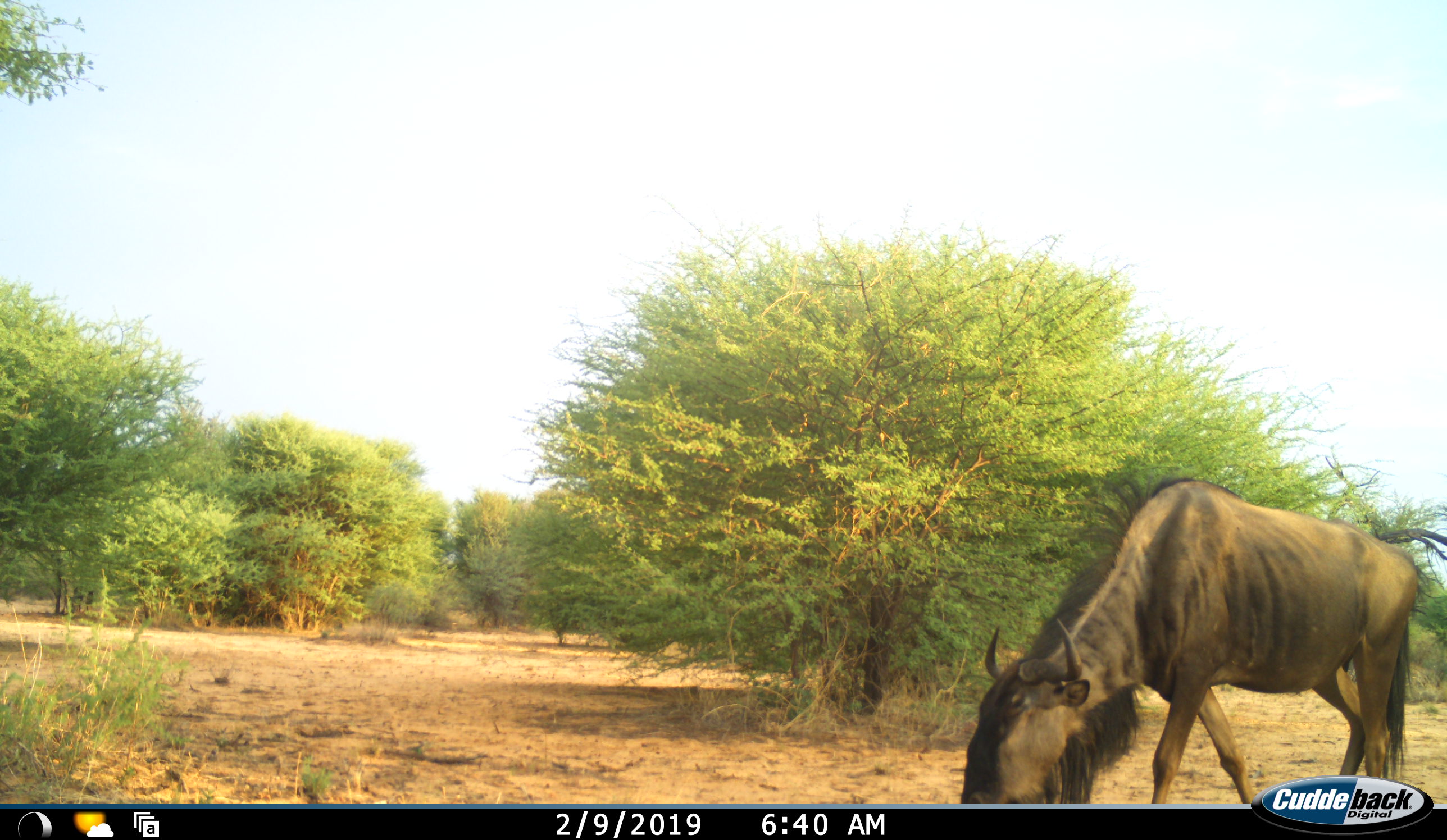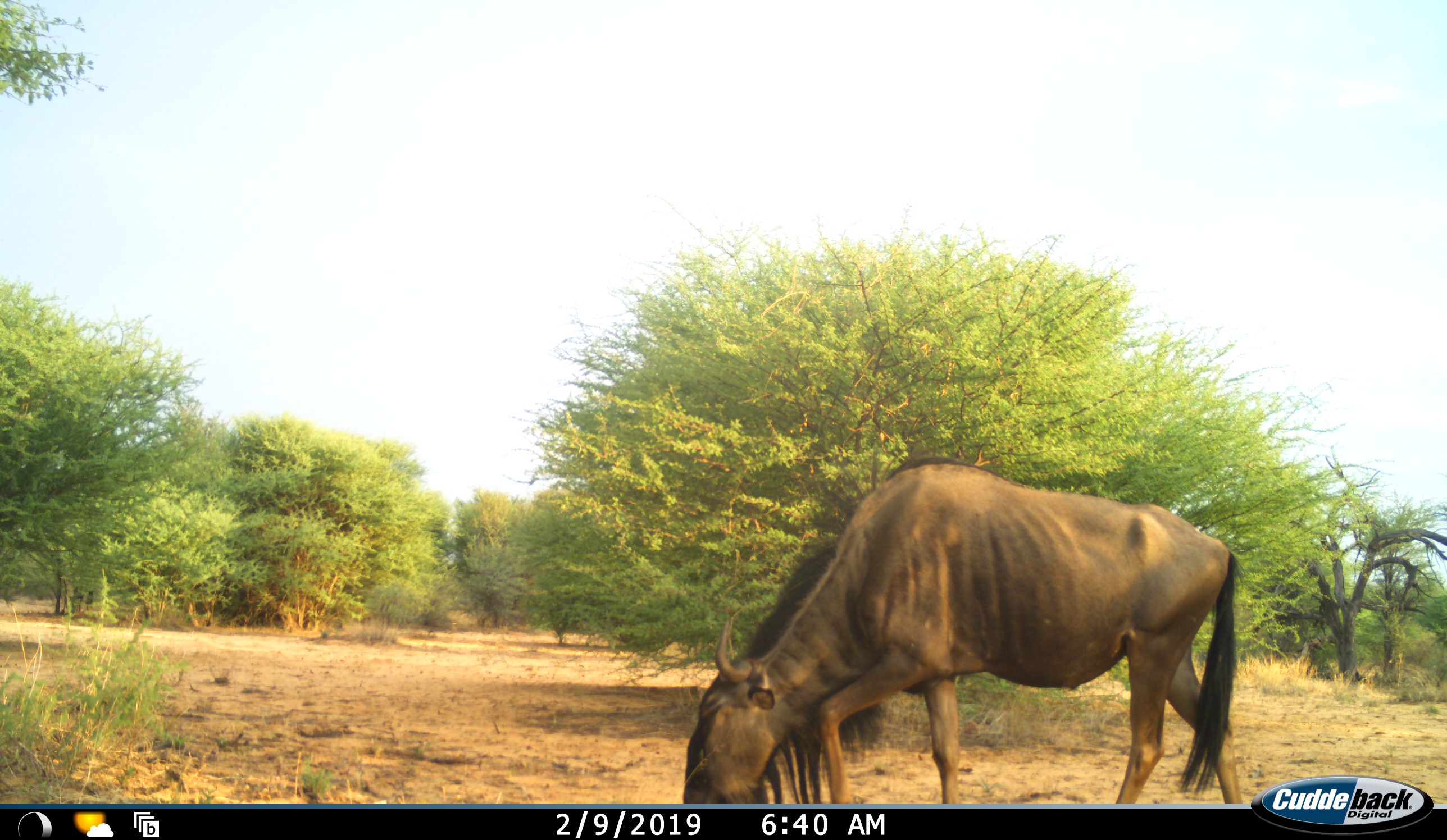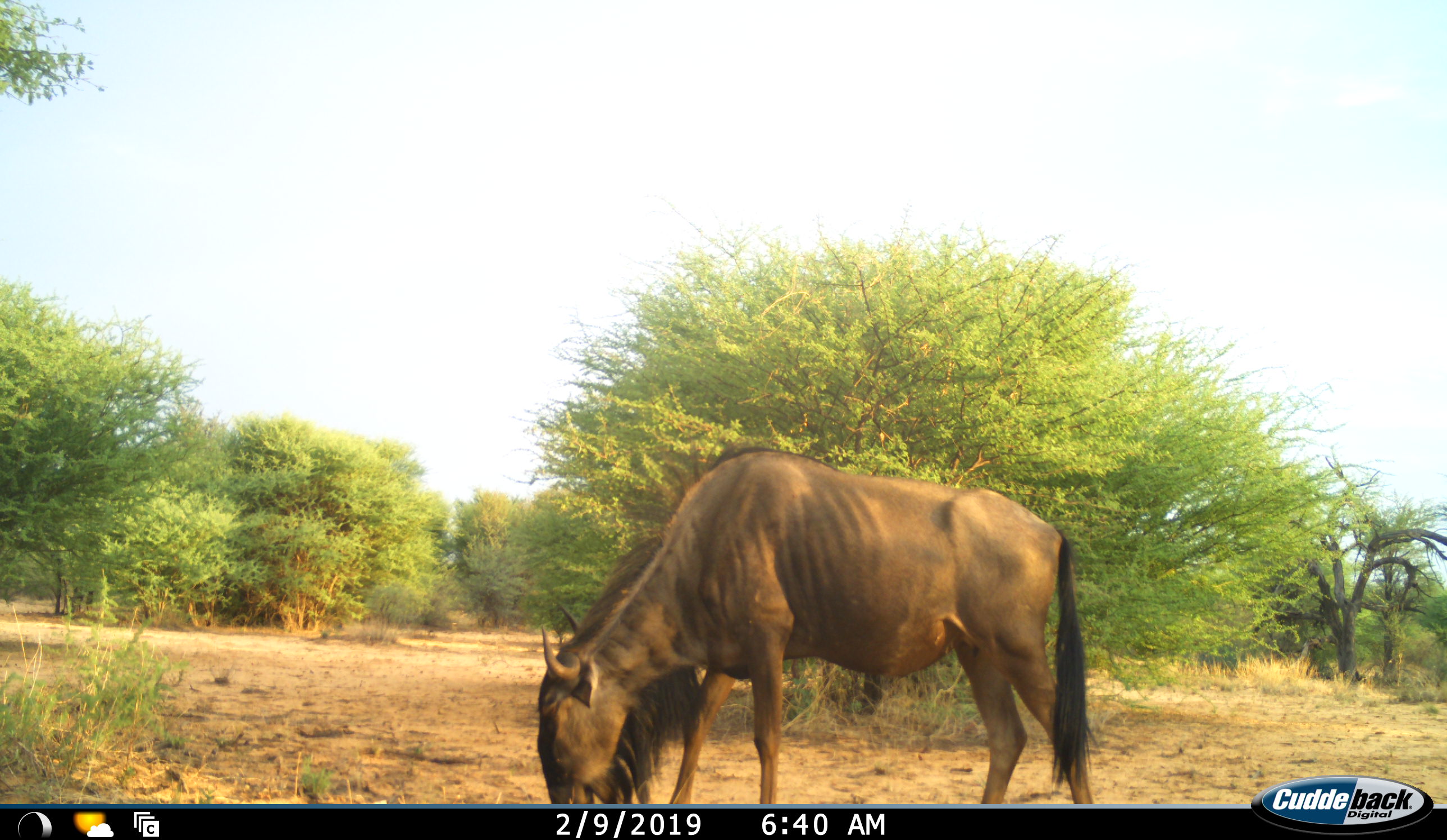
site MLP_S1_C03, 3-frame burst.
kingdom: Animalia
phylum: Chordata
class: Mammalia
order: Artiodactyla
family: Bovidae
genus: Connochaetes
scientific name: Connochaetes taurinus taurinus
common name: blue wildebeest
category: wildebeestblue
Wildebeestblue (blue wildebeest) (Connochaetes taurinus taurinus), count 1. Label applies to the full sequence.